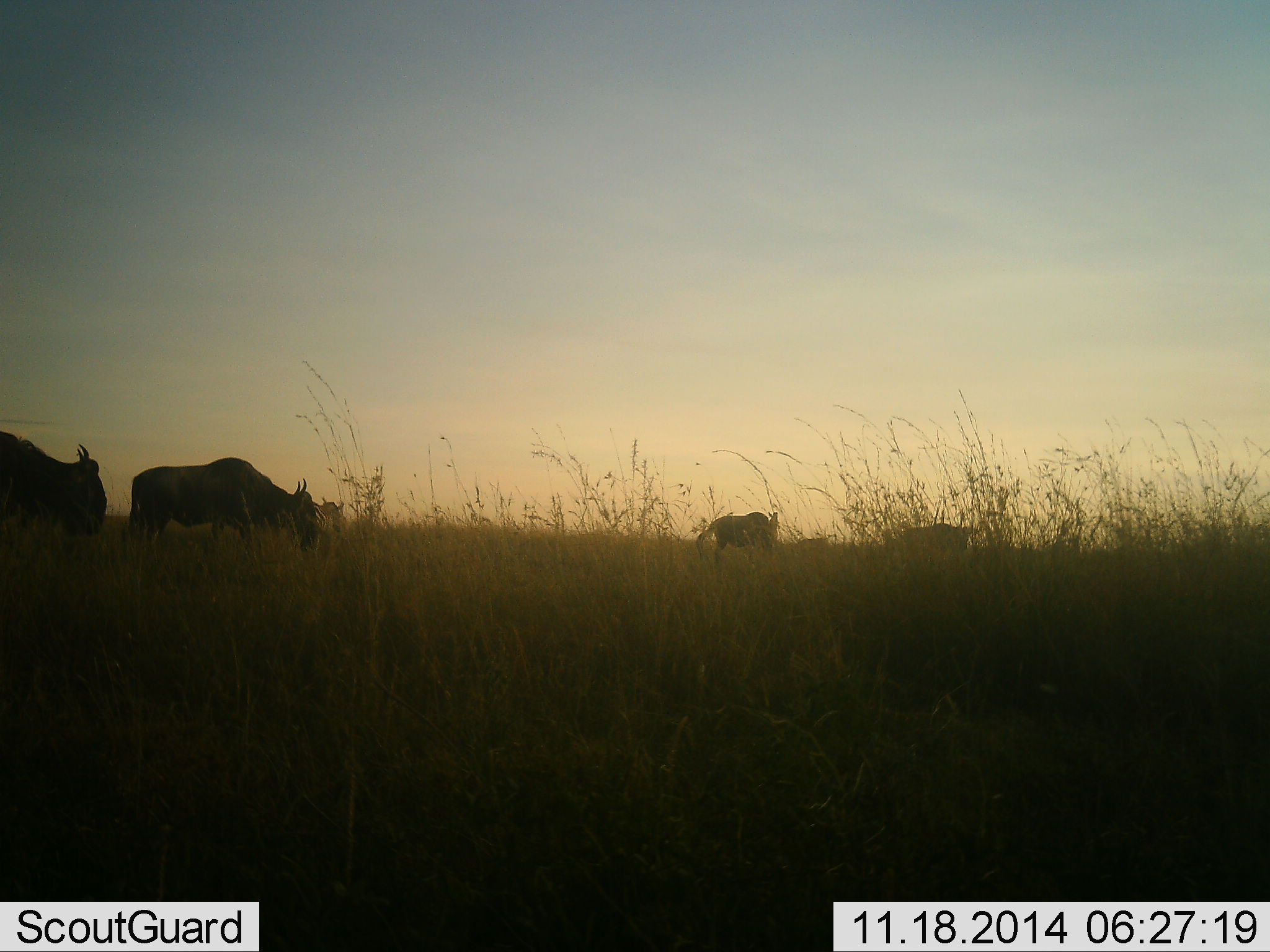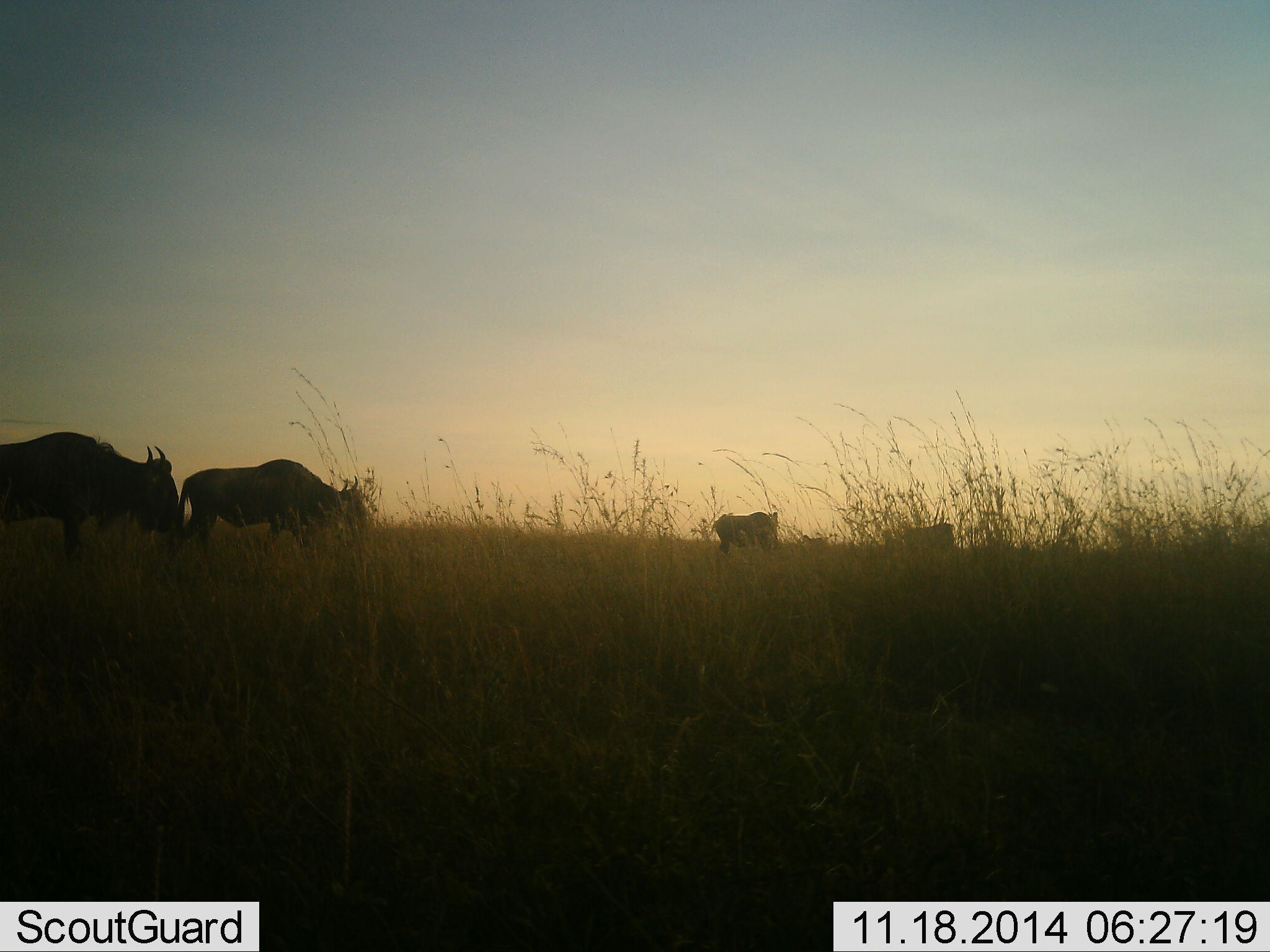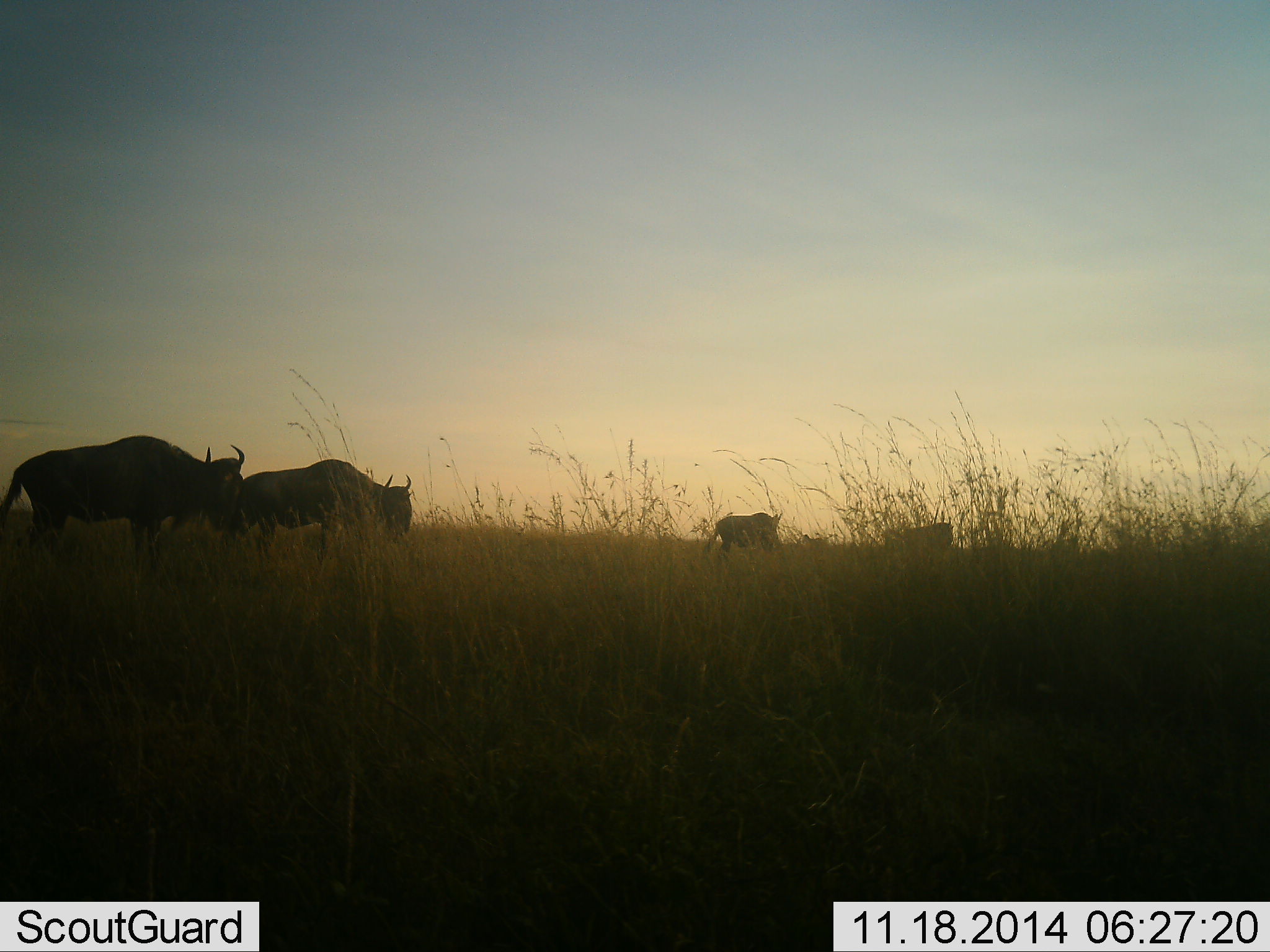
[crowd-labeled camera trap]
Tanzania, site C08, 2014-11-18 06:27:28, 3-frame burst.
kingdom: Animalia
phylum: Chordata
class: Mammalia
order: Artiodactyla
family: Bovidae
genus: Connochaetes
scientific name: Connochaetes taurinus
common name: blue wildebeest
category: wildebeest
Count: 4.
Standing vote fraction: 27%.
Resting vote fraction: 9%.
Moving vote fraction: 91%.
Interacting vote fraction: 0%.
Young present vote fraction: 0%.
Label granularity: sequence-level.